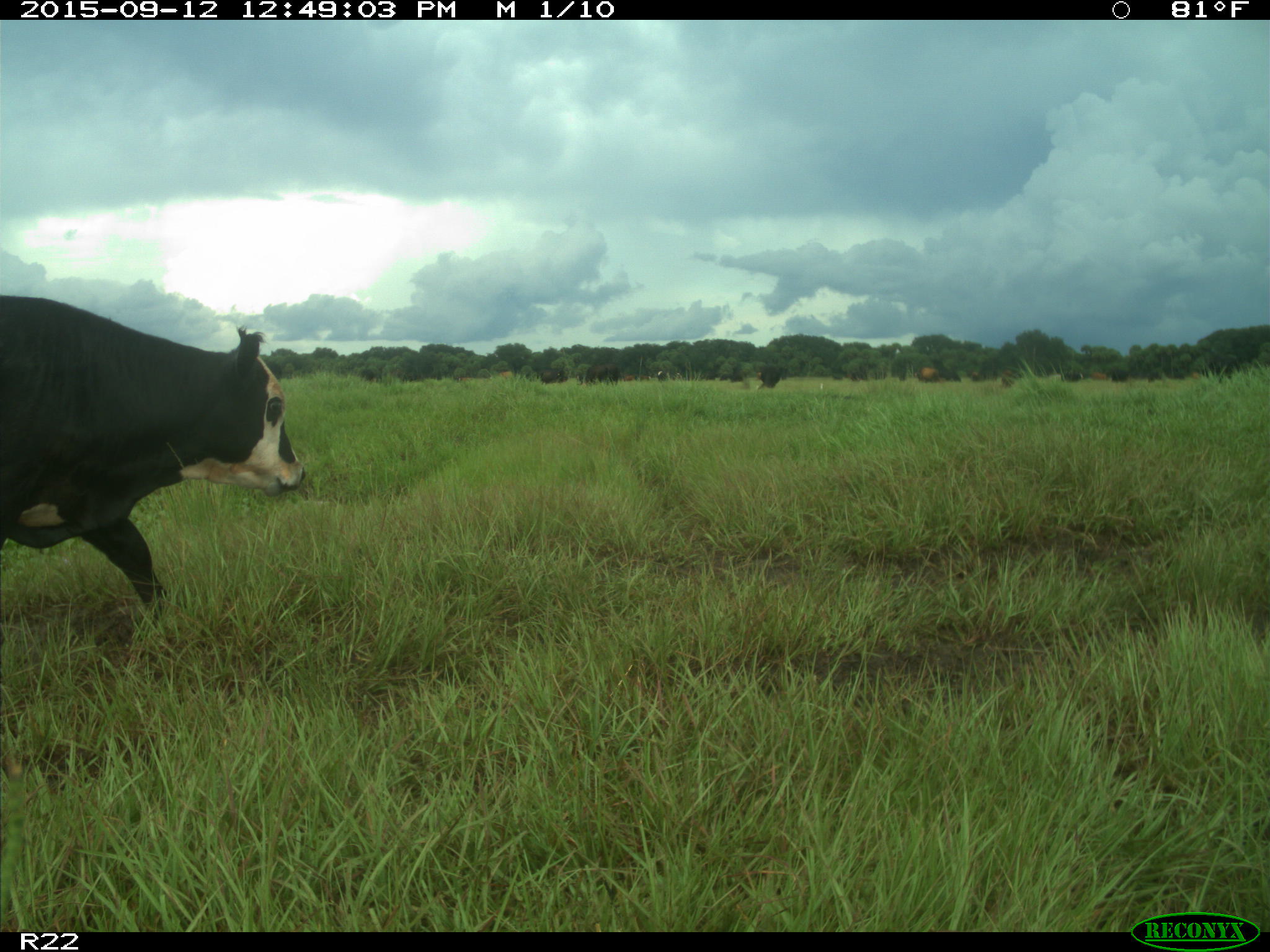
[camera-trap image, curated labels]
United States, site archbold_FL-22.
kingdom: Animalia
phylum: Chordata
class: Mammalia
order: Artiodactyla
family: Bovidae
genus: Bos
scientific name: Bos taurus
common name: domestic cow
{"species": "Bos taurus (domestic cow)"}